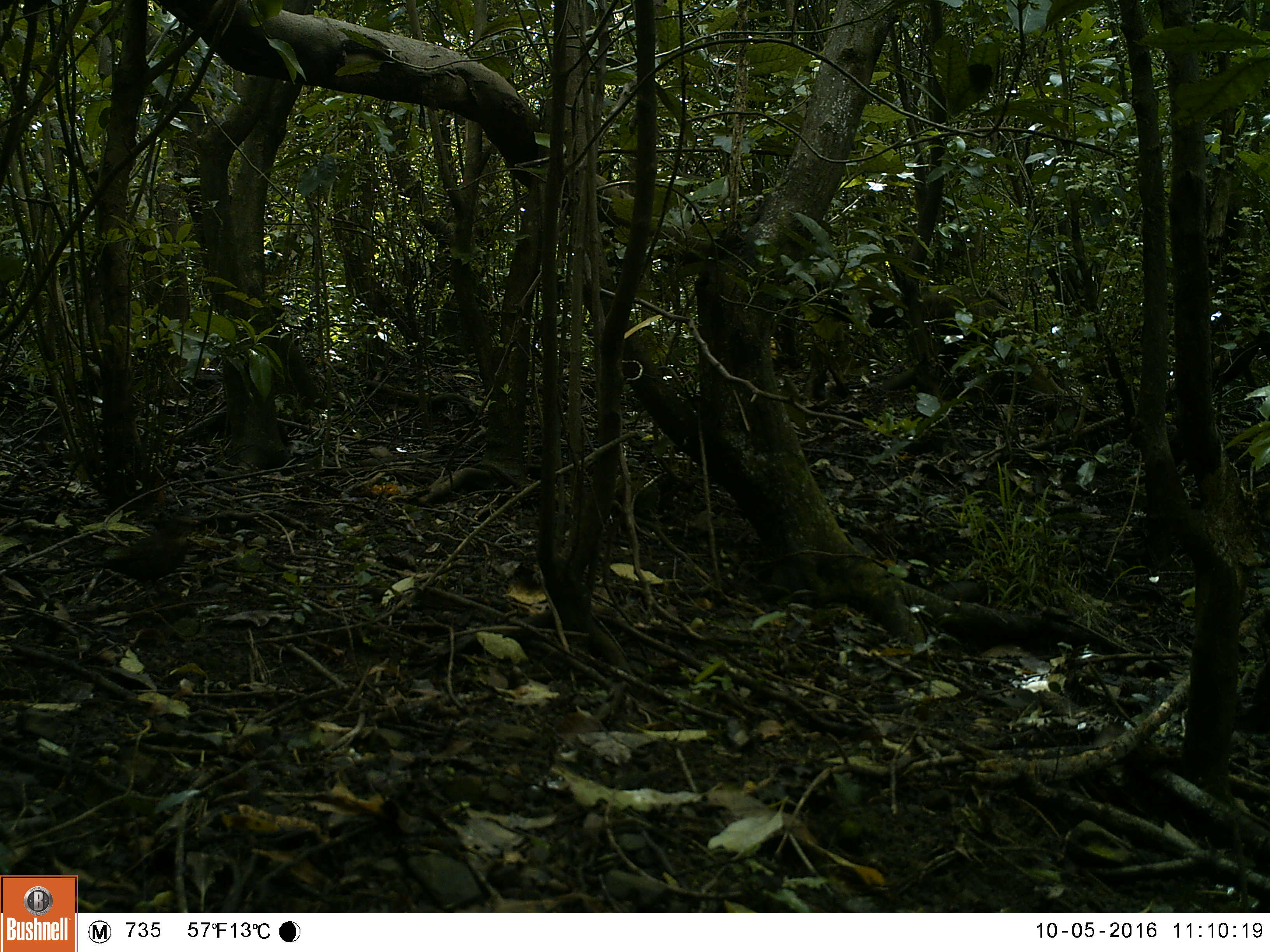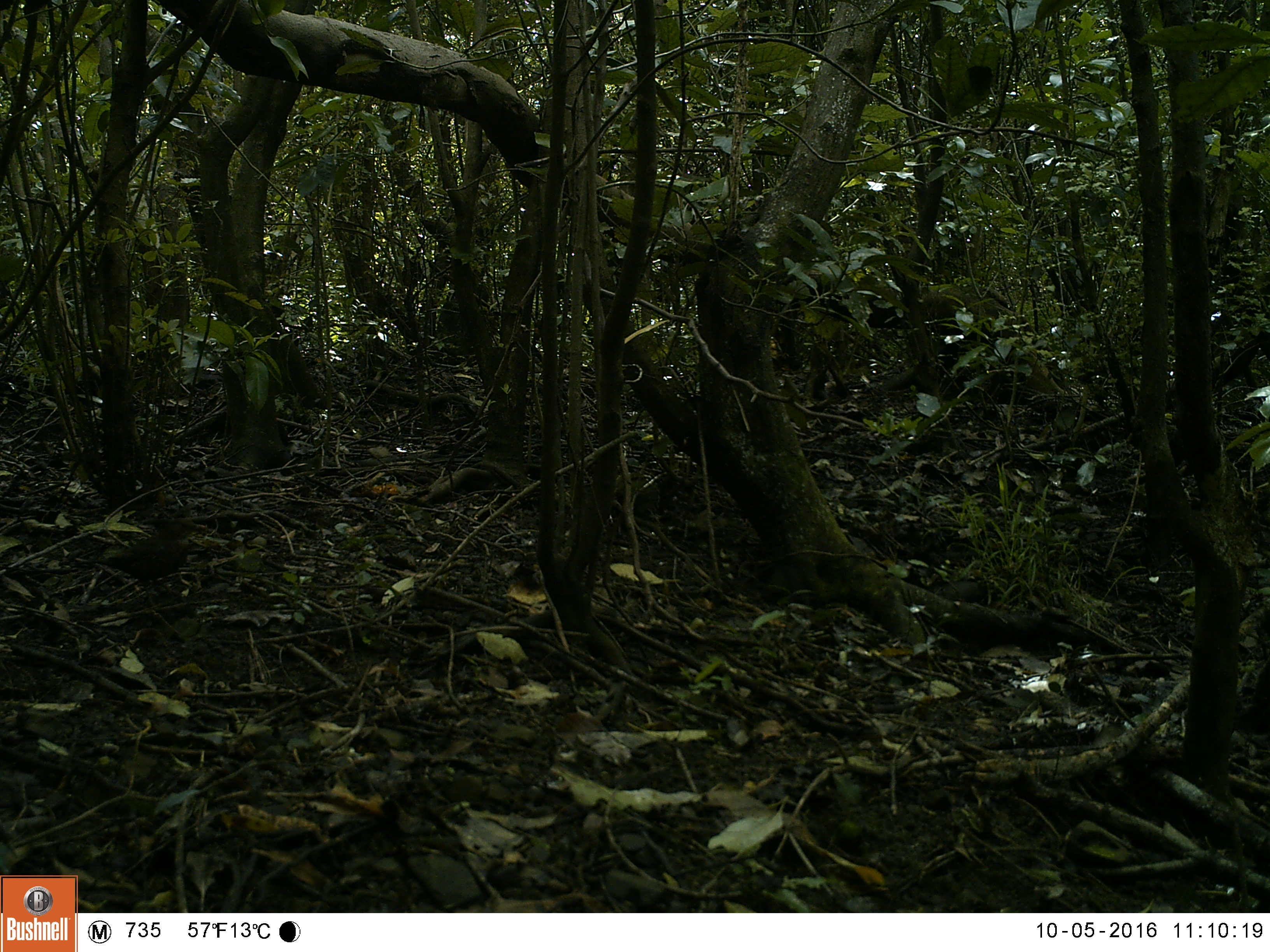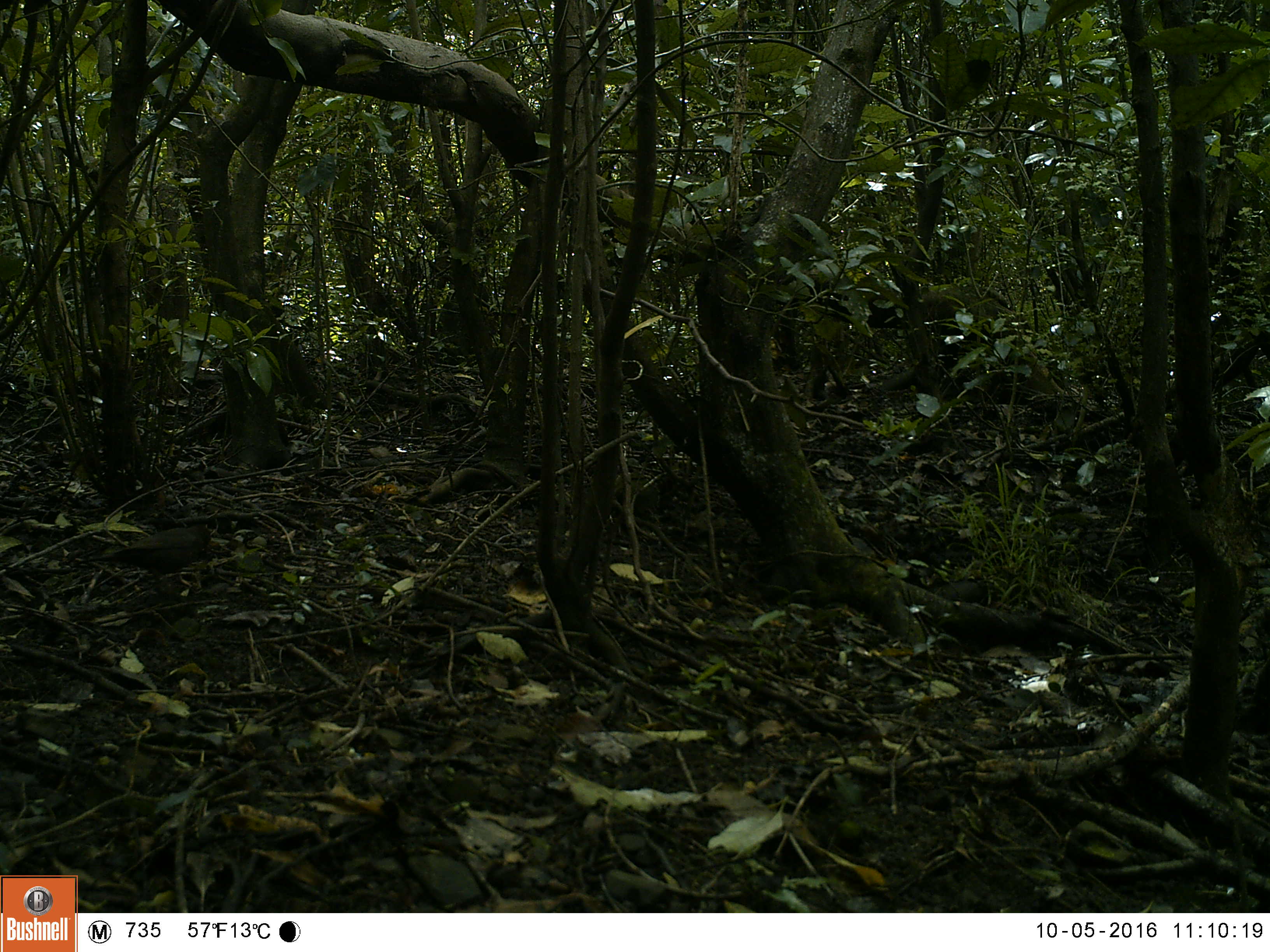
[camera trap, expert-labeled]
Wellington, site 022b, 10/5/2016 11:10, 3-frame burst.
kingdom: Animalia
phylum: Chordata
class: Aves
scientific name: Aves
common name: bird